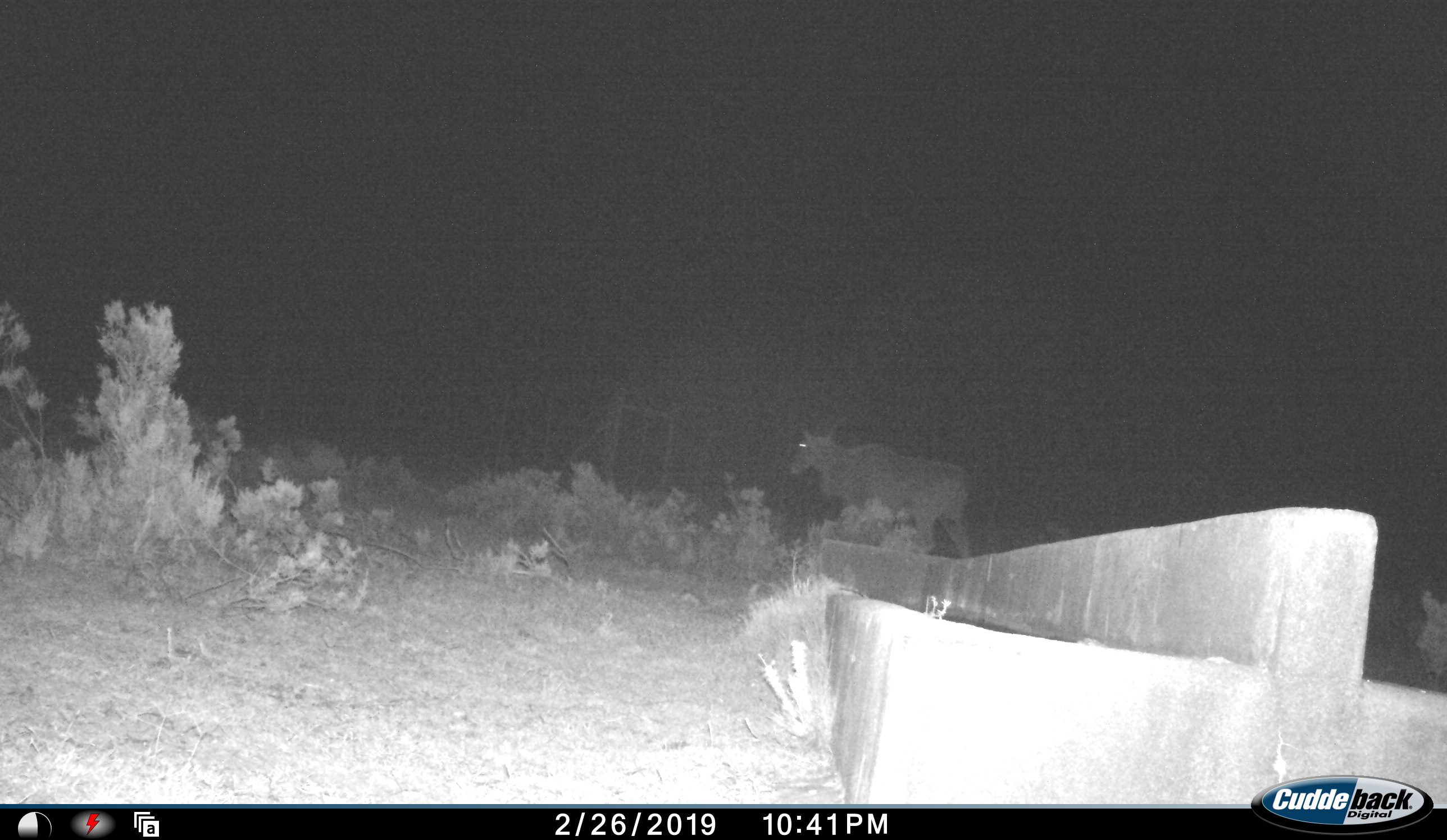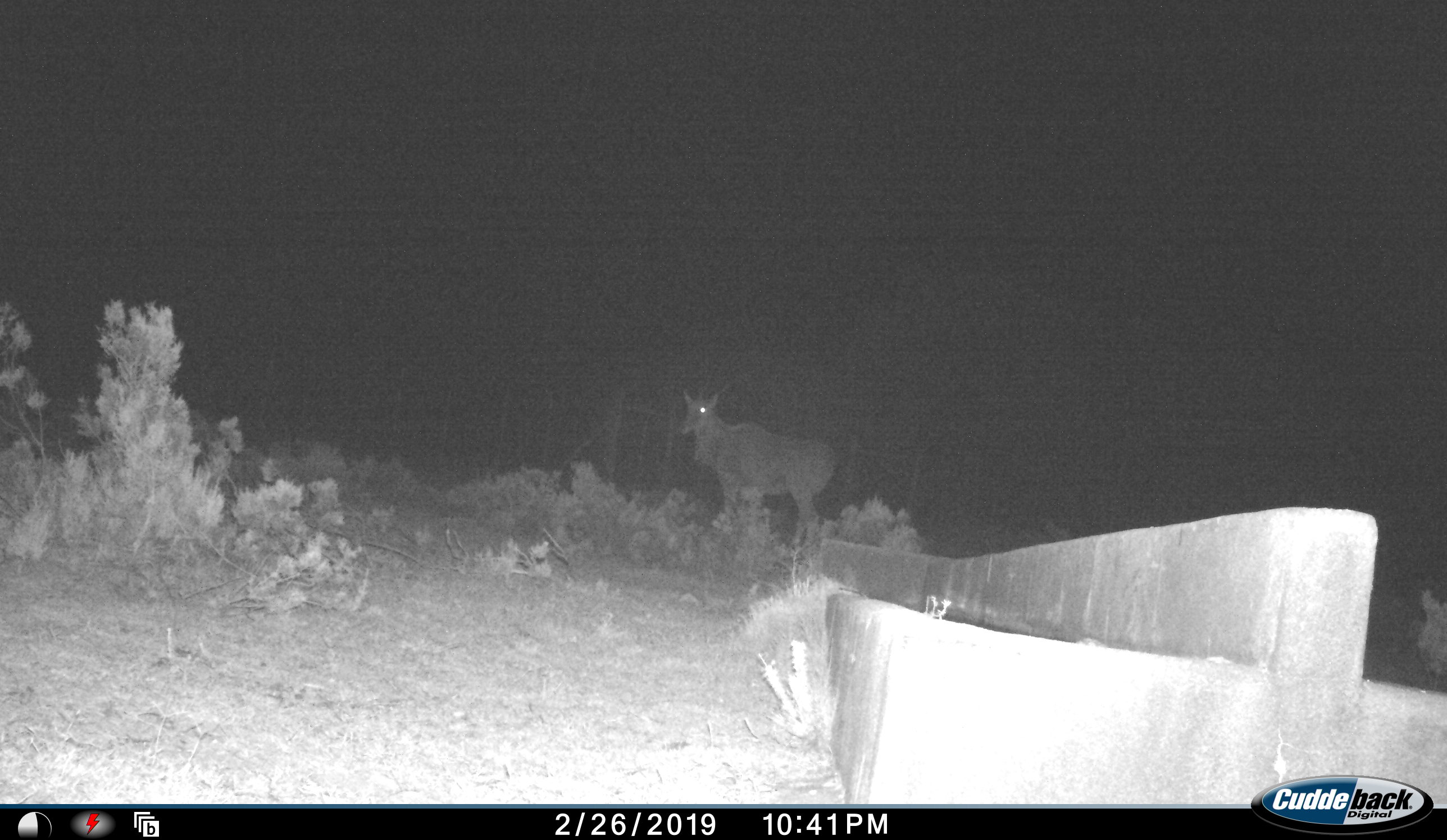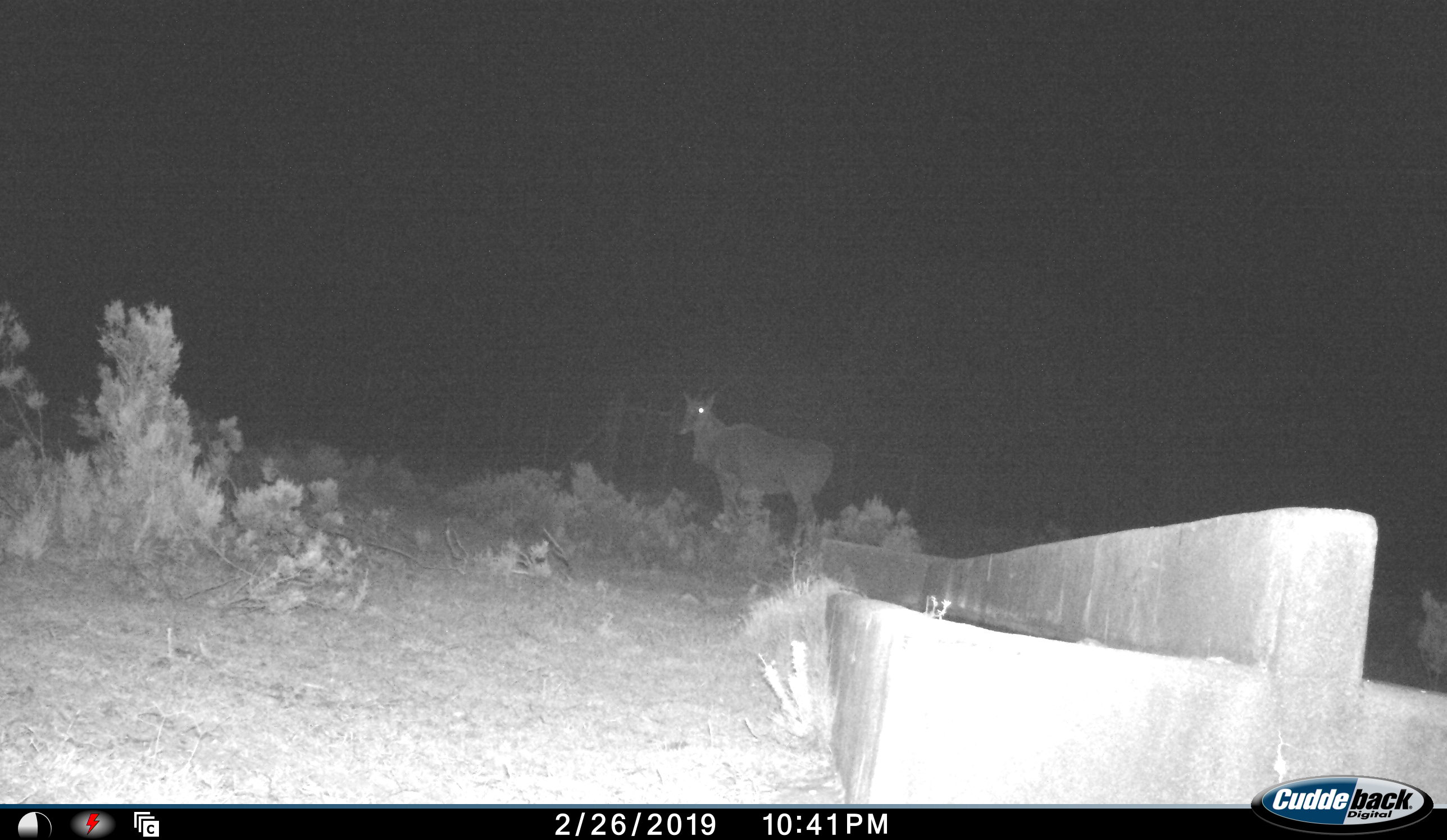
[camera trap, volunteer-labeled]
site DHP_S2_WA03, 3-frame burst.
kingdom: Animalia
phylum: Chordata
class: Mammalia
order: Artiodactyla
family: Bovidae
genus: Tragelaphus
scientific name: Tragelaphus oryx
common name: eland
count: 1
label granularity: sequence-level